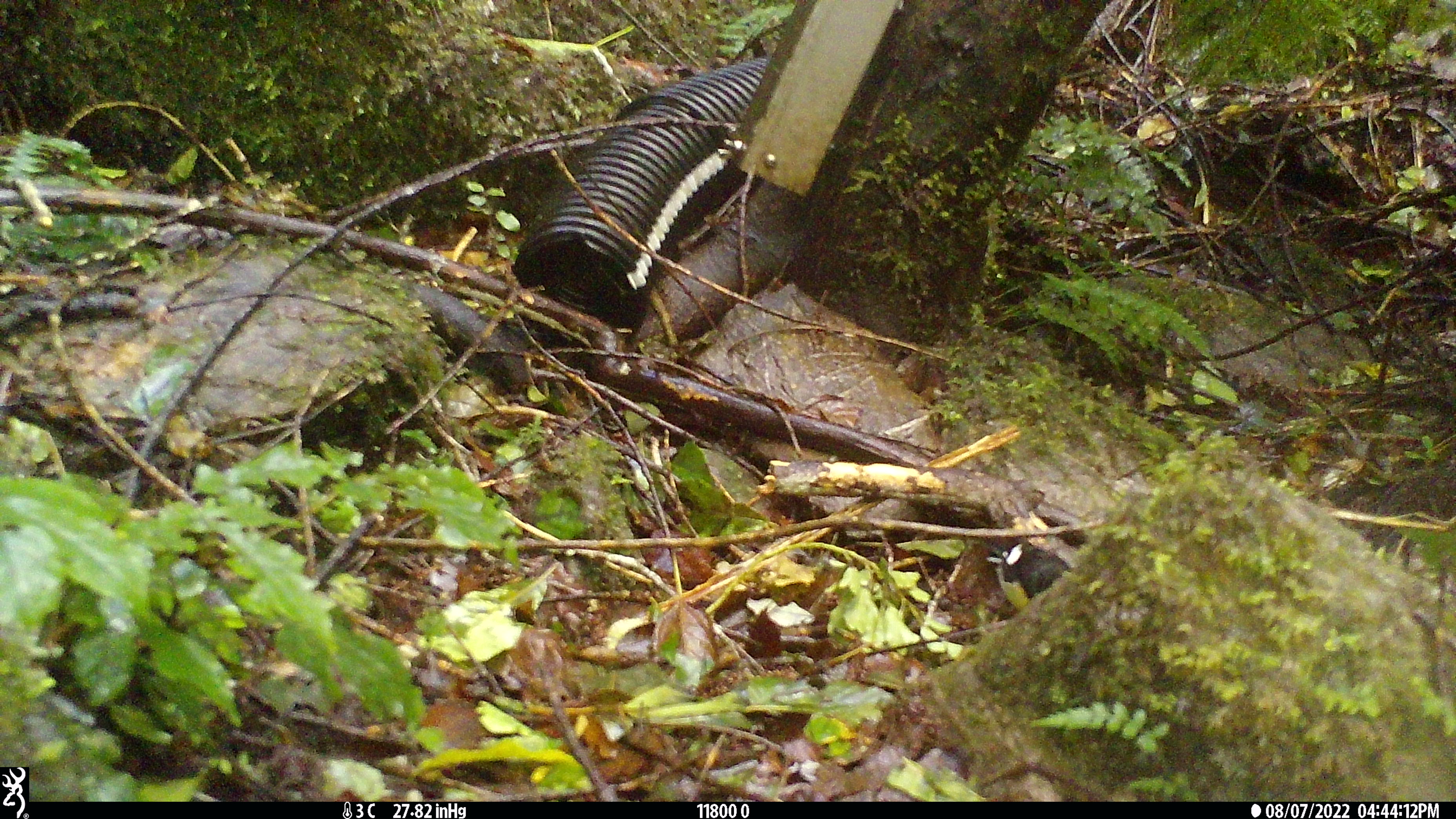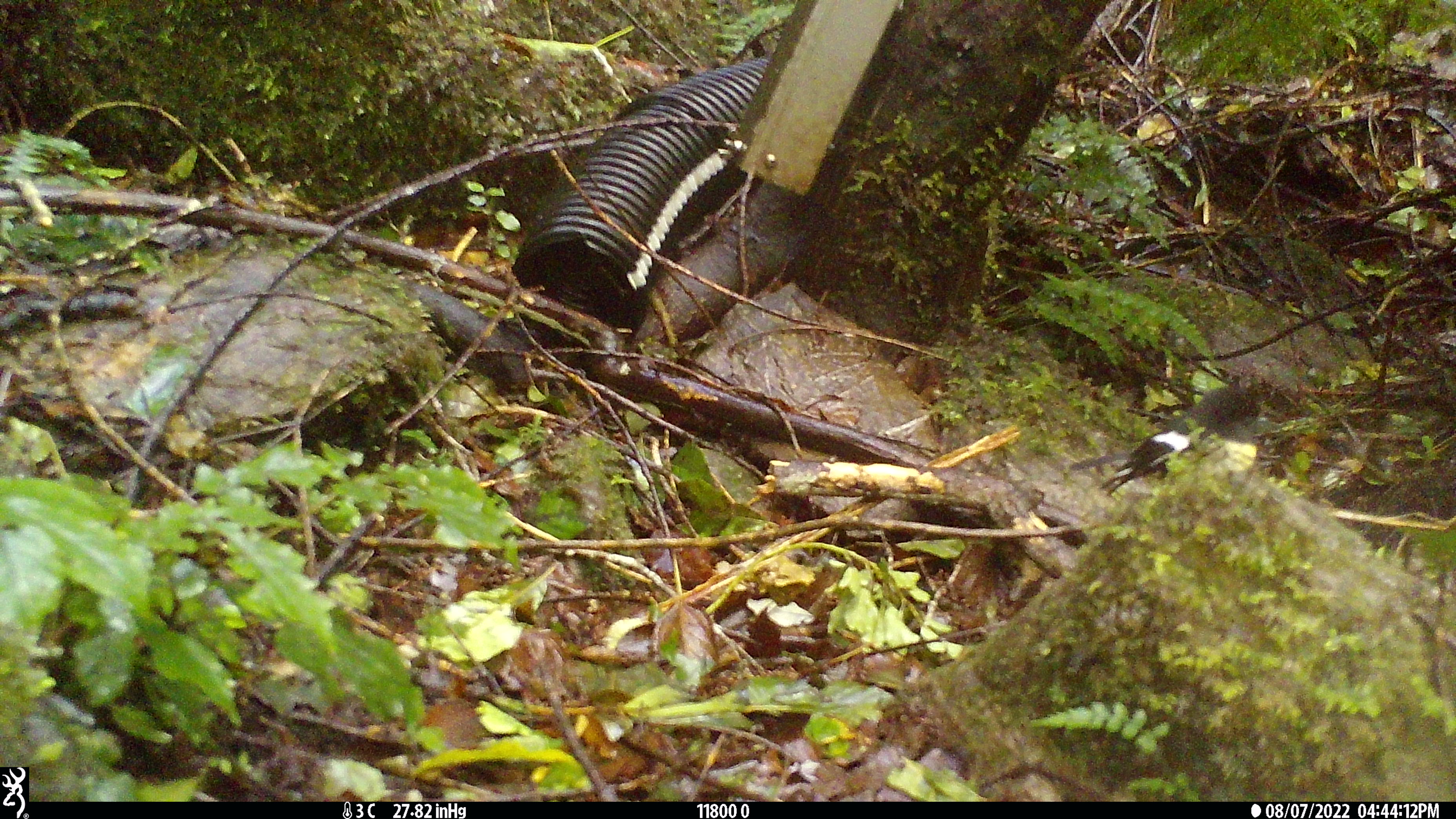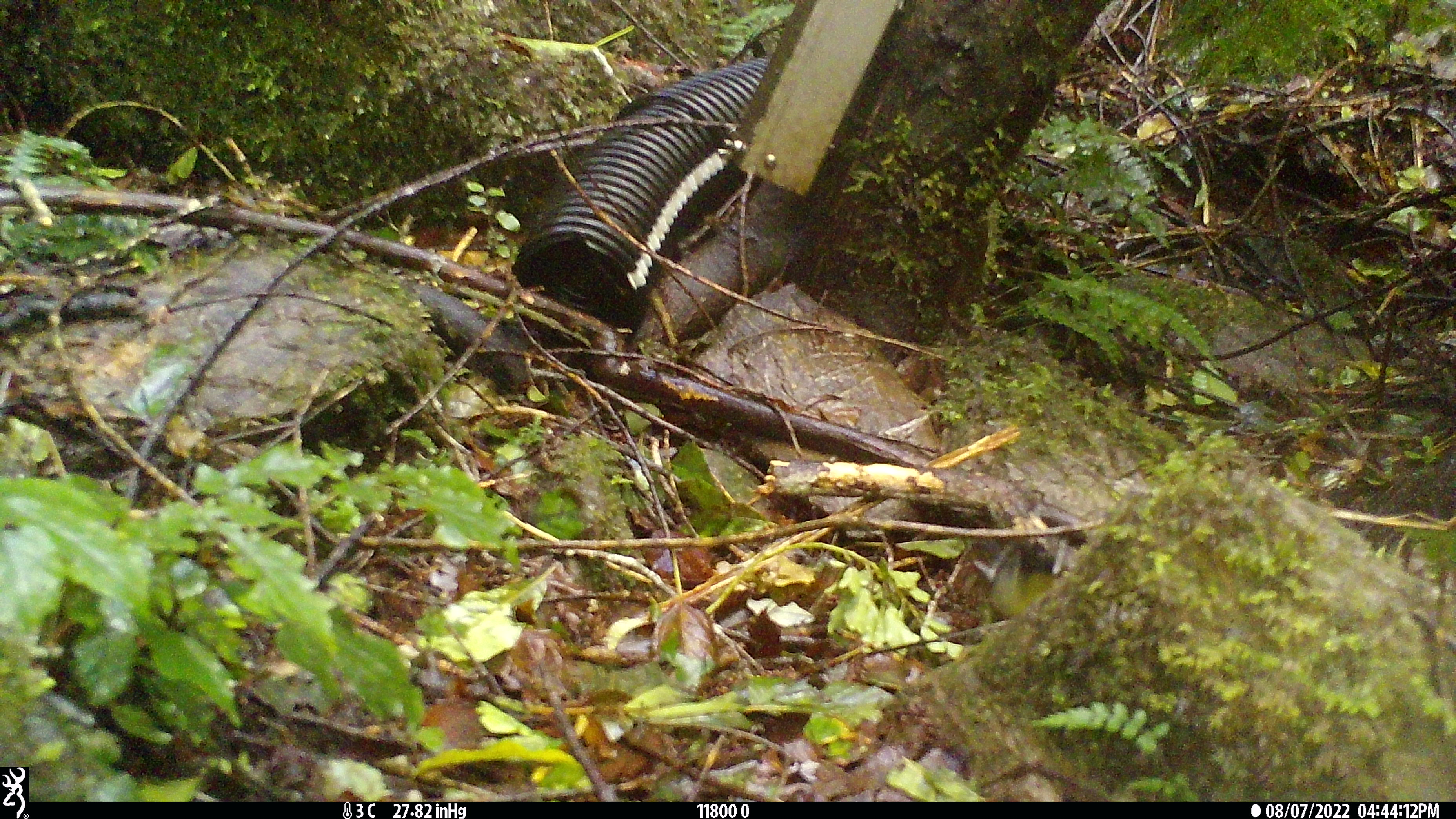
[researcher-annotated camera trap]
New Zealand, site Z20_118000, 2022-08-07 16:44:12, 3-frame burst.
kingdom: Animalia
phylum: Chordata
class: Aves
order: Passeriformes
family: Petroicidae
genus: Petroica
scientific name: Petroica macrocephala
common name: tomtit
Tomtit (Petroica macrocephala).